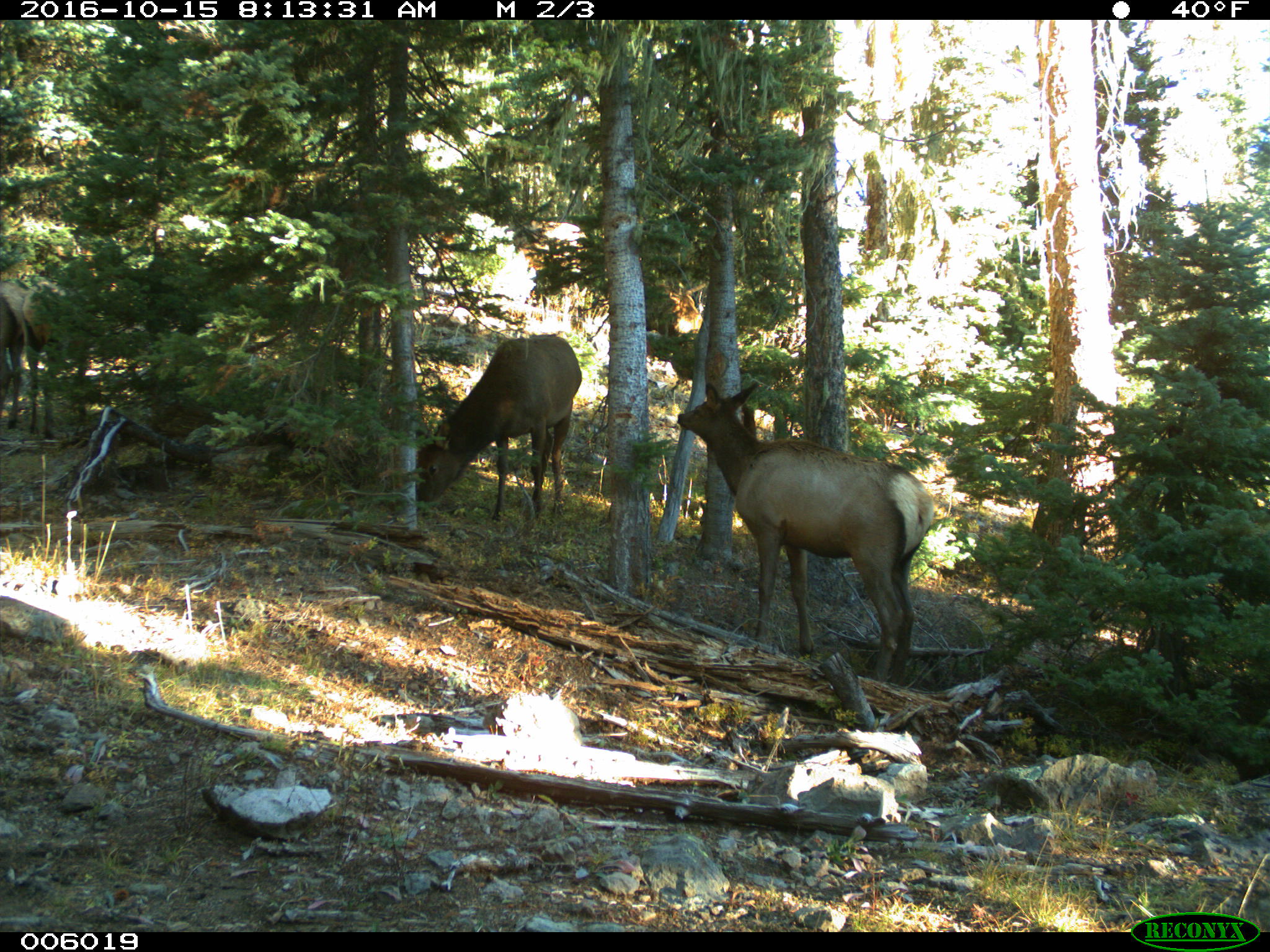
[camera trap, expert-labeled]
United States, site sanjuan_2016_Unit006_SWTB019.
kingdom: Animalia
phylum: Chordata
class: Mammalia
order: Artiodactyla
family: Cervidae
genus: Cervus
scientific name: Cervus elaphus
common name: red deer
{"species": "Cervus elaphus (red deer)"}